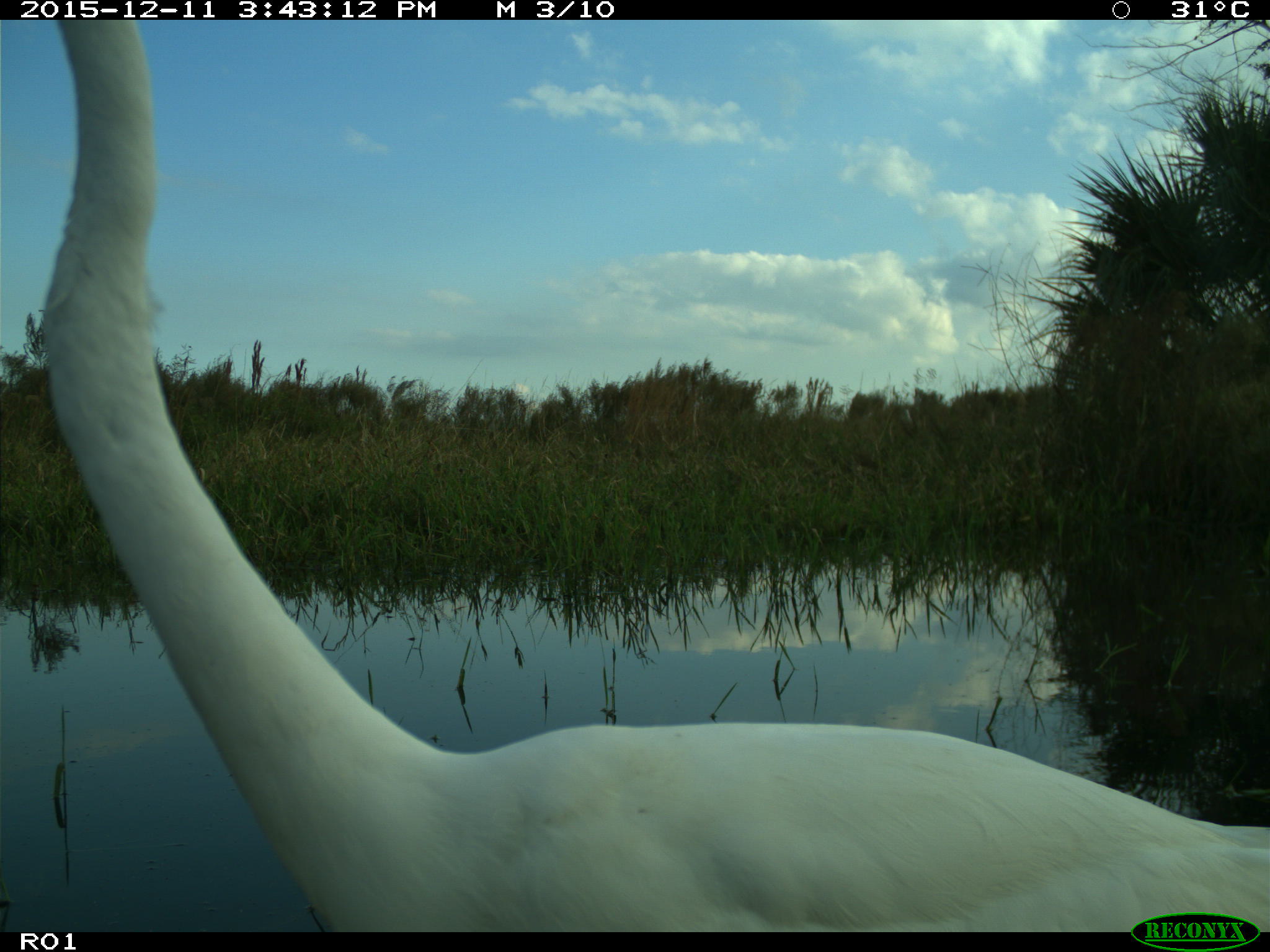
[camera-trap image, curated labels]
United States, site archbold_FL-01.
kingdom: Animalia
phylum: Chordata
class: Aves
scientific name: Aves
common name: birds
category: unidentified bird